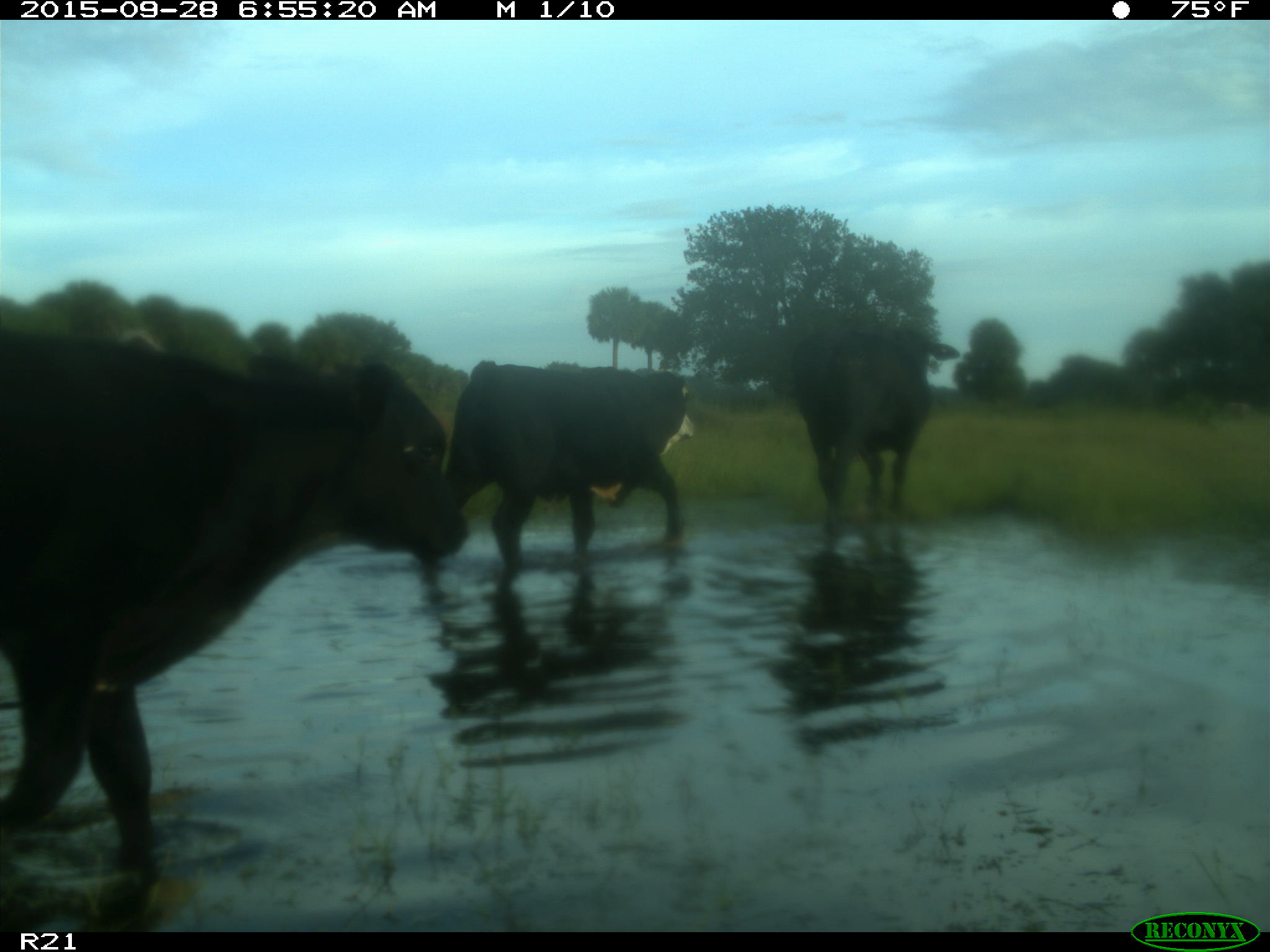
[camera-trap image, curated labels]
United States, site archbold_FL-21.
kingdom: Animalia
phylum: Chordata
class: Mammalia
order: Artiodactyla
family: Bovidae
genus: Bos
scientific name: Bos taurus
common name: domestic cow